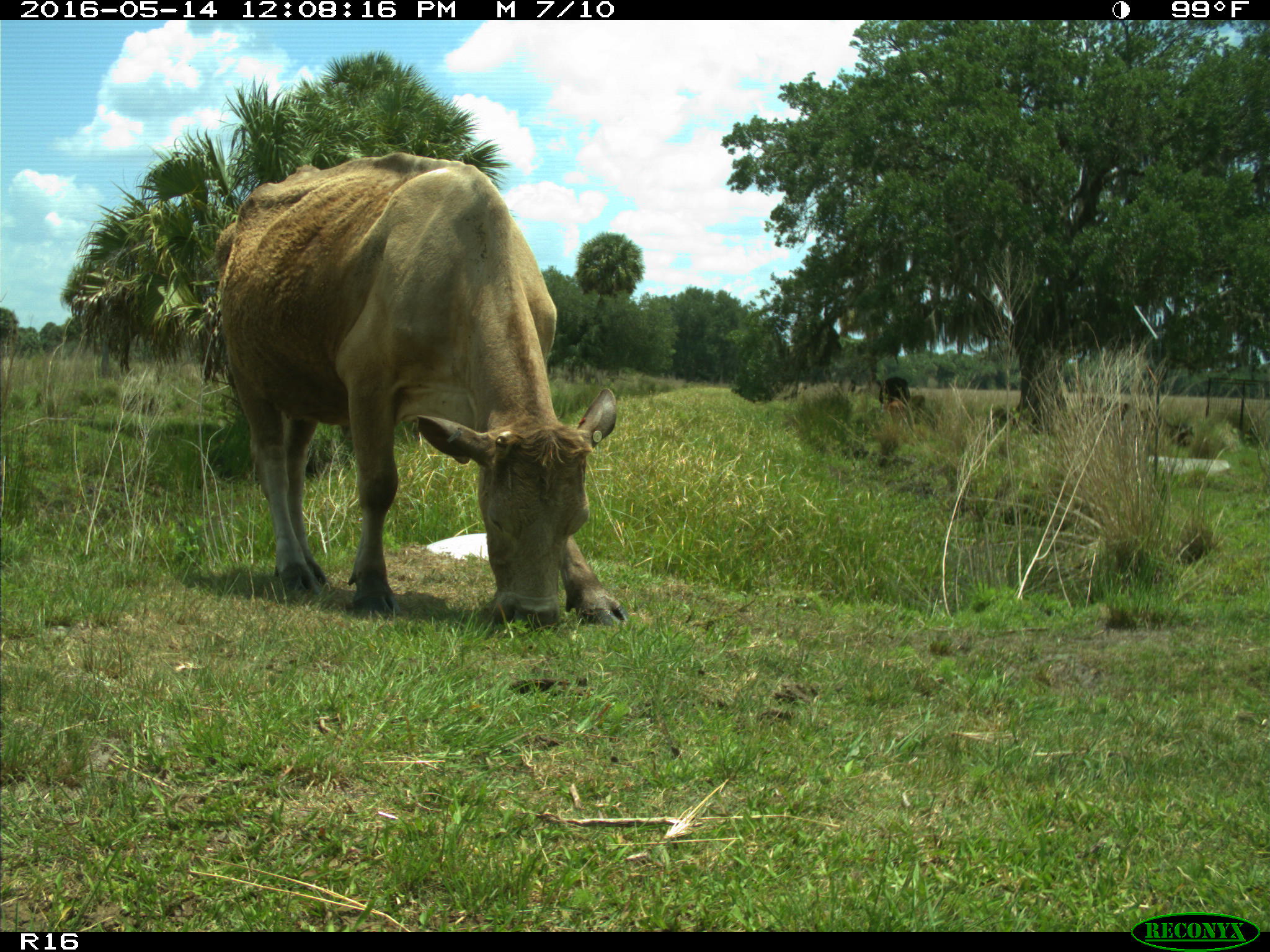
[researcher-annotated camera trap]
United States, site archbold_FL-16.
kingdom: Animalia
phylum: Chordata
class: Mammalia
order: Artiodactyla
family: Bovidae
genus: Bos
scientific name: Bos taurus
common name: domestic cow